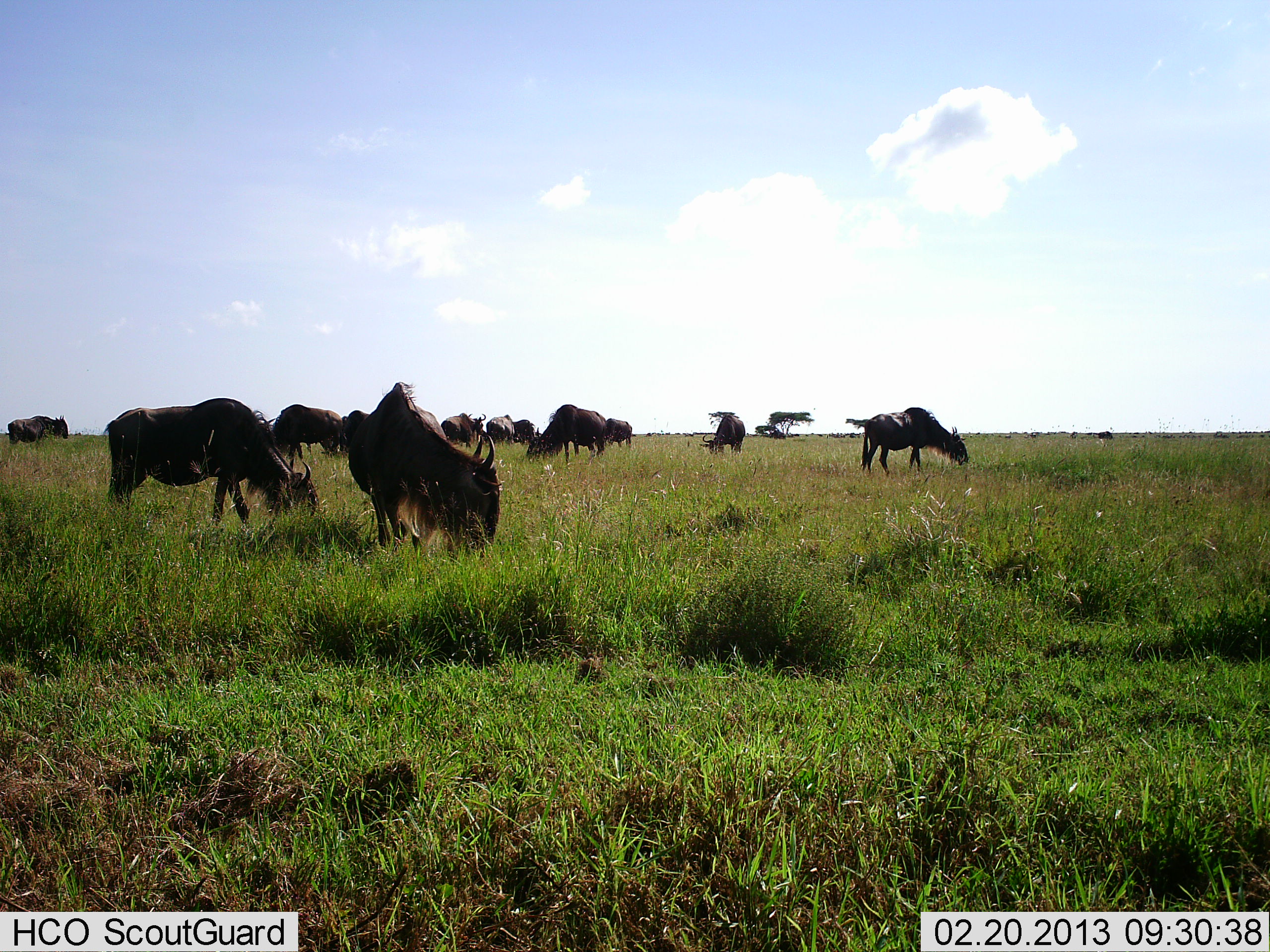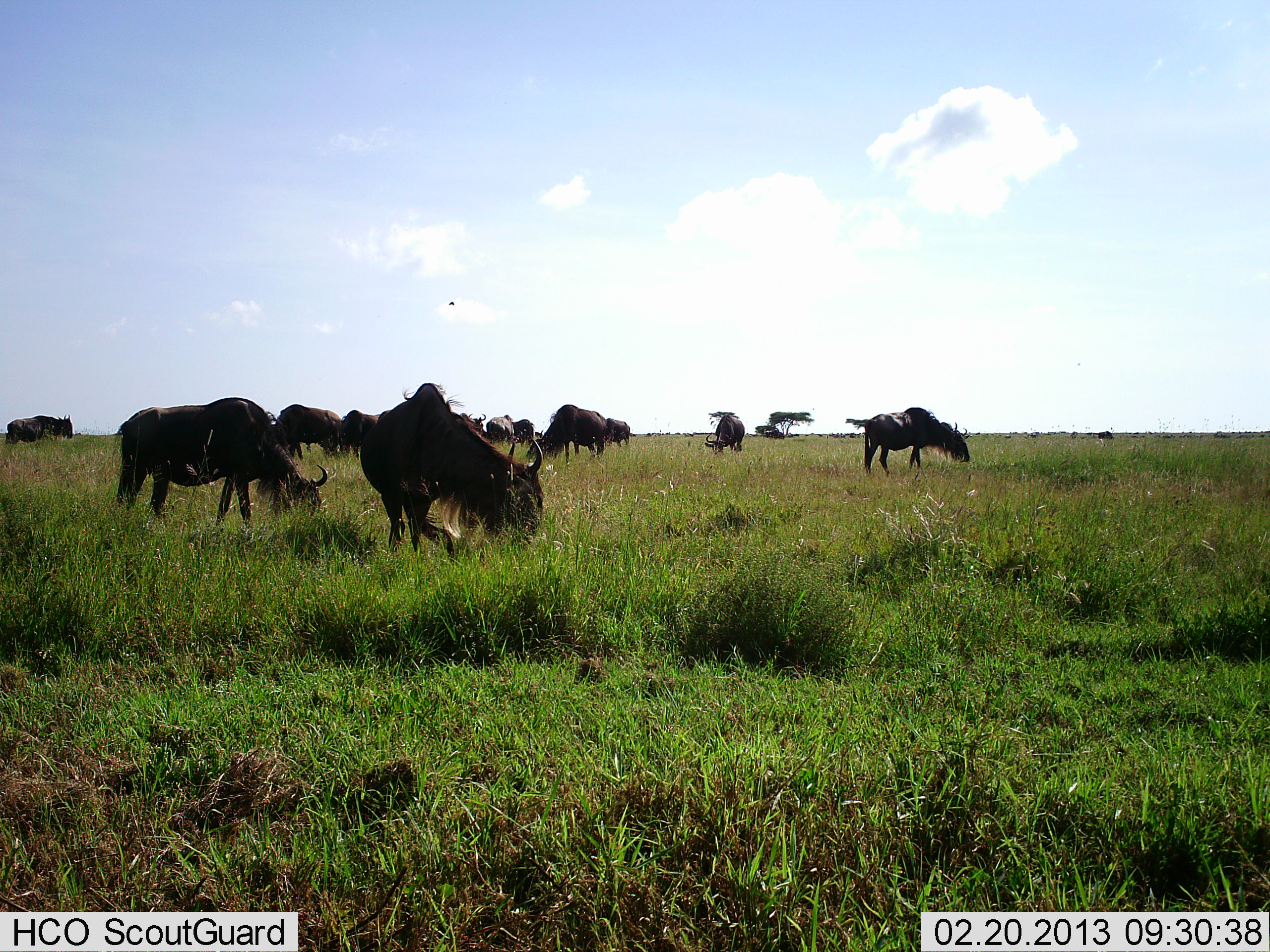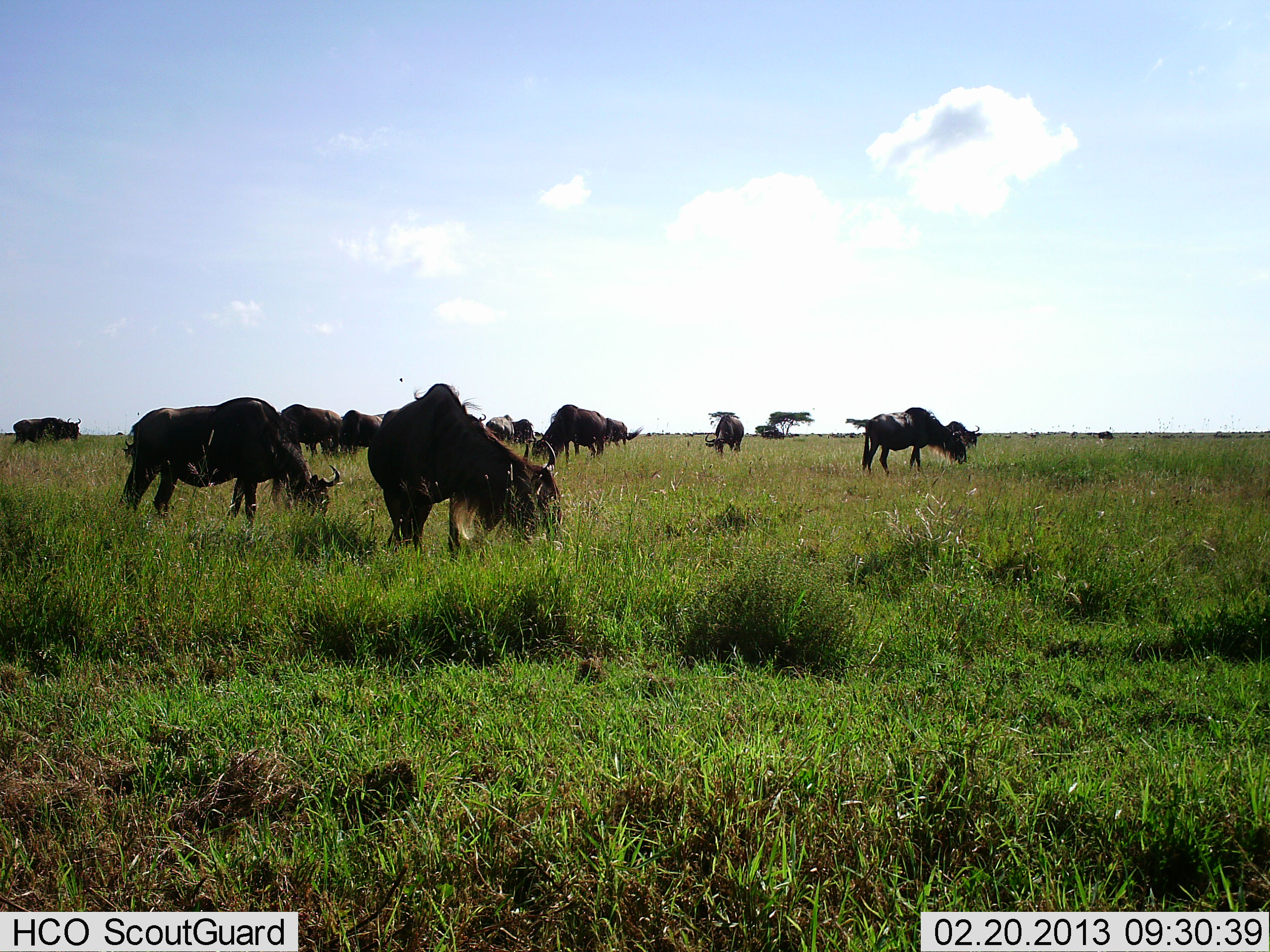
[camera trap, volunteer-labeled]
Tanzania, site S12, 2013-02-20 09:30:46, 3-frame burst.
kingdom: Animalia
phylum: Chordata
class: Mammalia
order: Artiodactyla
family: Bovidae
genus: Connochaetes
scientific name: Connochaetes taurinus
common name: blue wildebeest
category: wildebeest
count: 11-50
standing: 35%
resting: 5%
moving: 15%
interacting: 10%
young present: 0%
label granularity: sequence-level